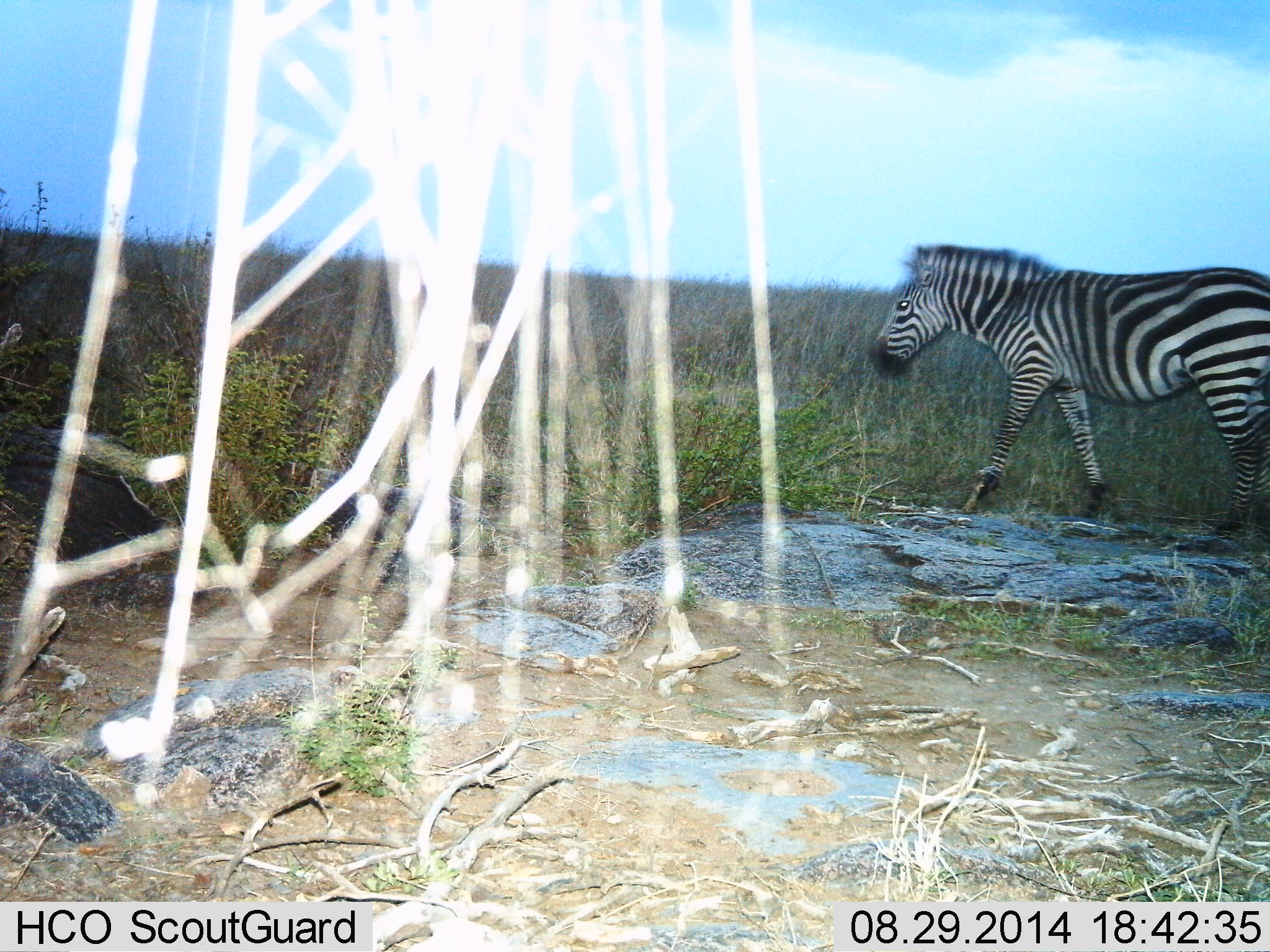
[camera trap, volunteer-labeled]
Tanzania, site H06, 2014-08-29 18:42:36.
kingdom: Animalia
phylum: Chordata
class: Mammalia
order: Perissodactyla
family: Equidae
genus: Equus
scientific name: Equus quagga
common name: plains zebra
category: zebra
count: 1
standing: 10%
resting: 0%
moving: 90%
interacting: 0%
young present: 0%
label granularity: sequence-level